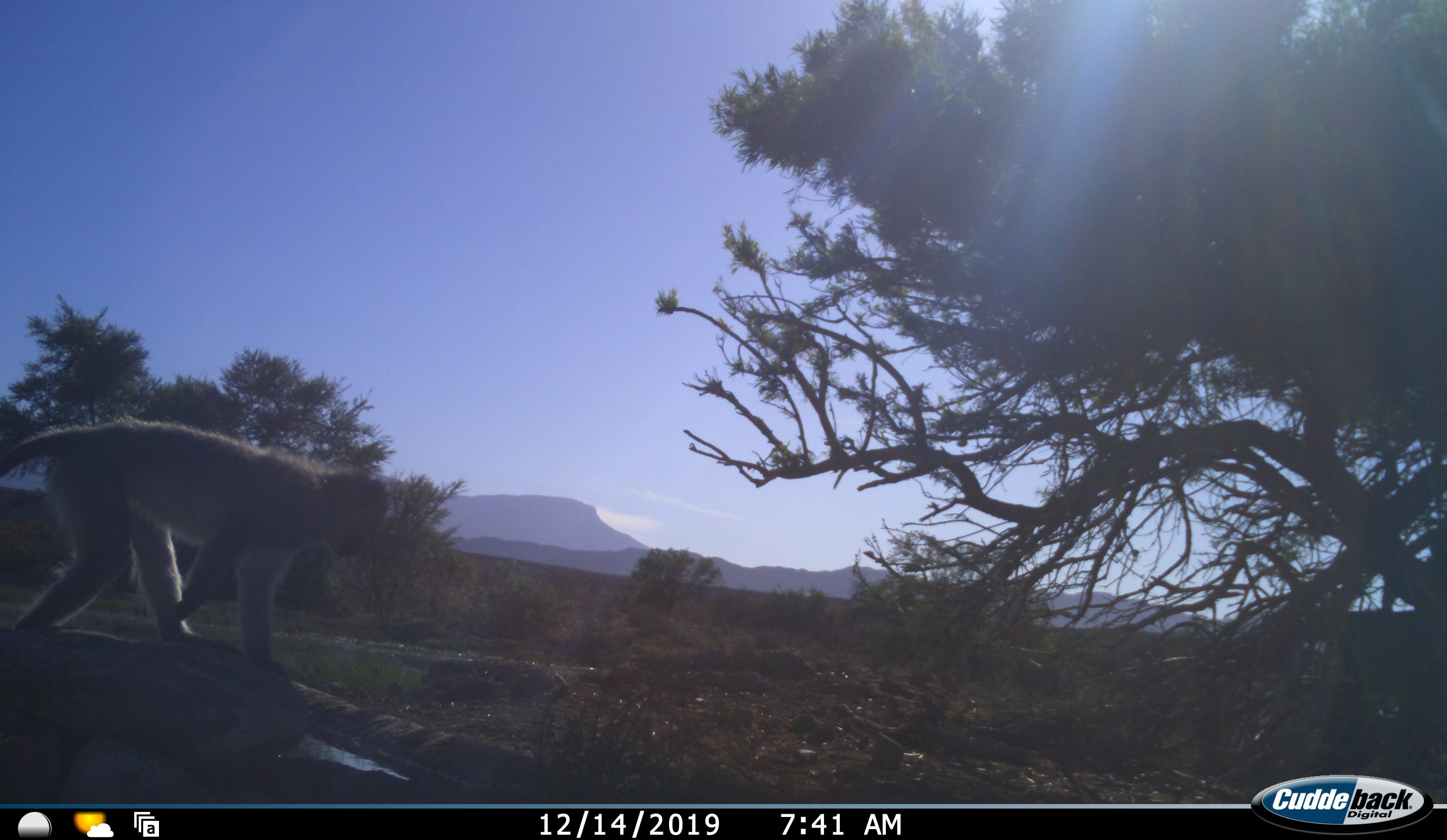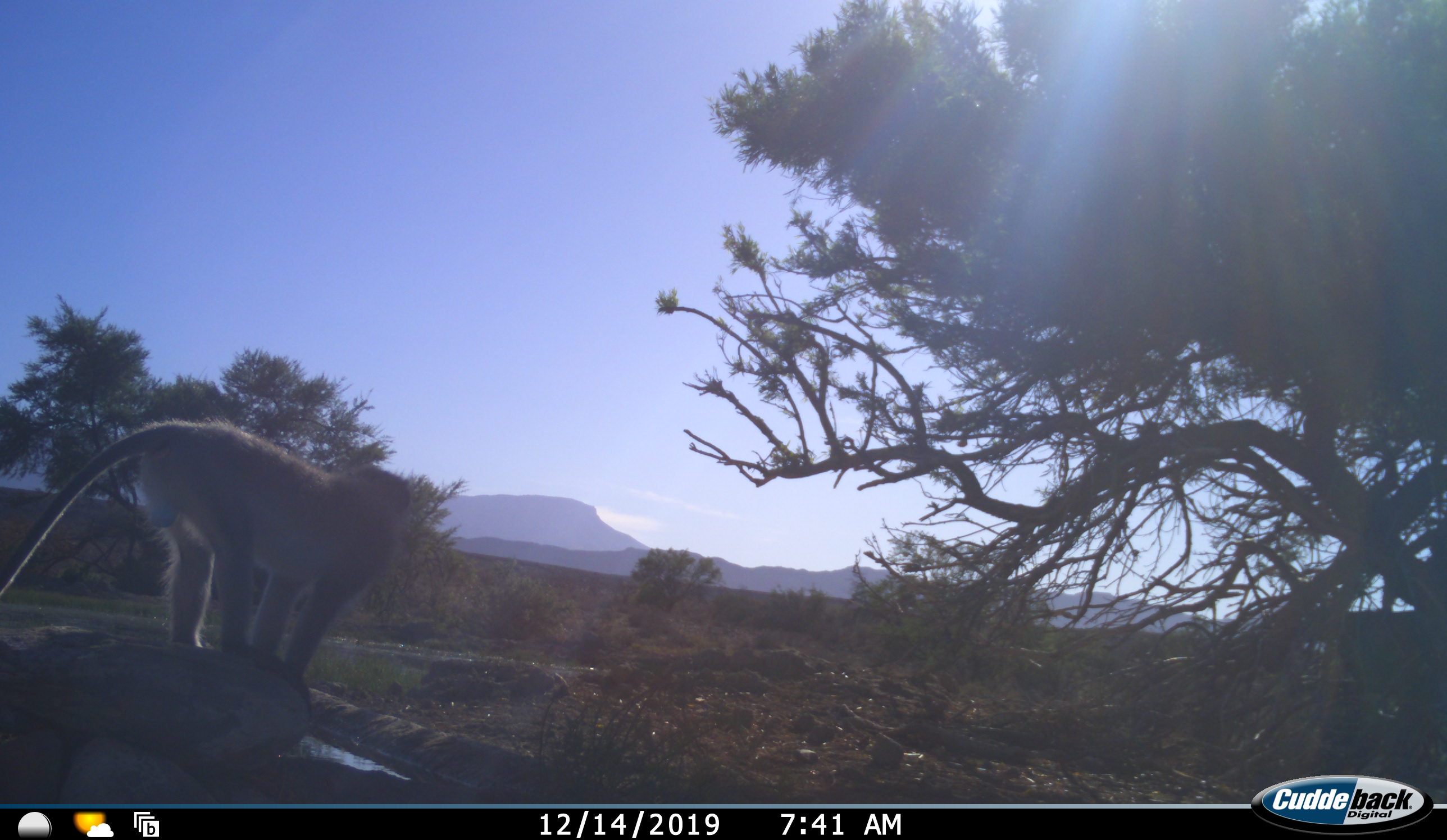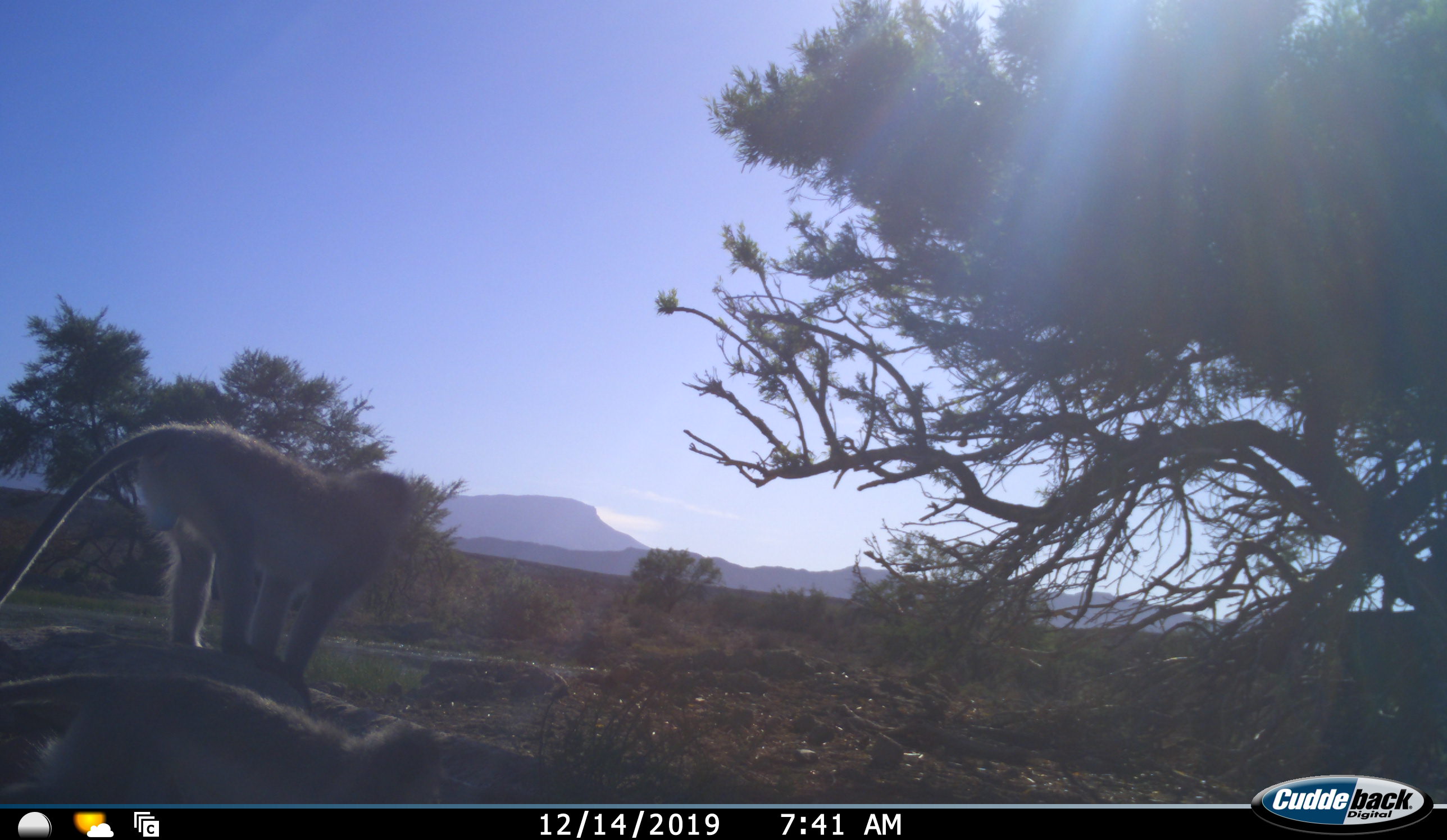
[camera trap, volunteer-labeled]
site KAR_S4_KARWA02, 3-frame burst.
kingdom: Animalia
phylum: Chordata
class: Mammalia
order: Primates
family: Cercopithecidae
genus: Chlorocebus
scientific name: Chlorocebus pygerythrus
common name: vervet monkey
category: monkeyvervet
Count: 2.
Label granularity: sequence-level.